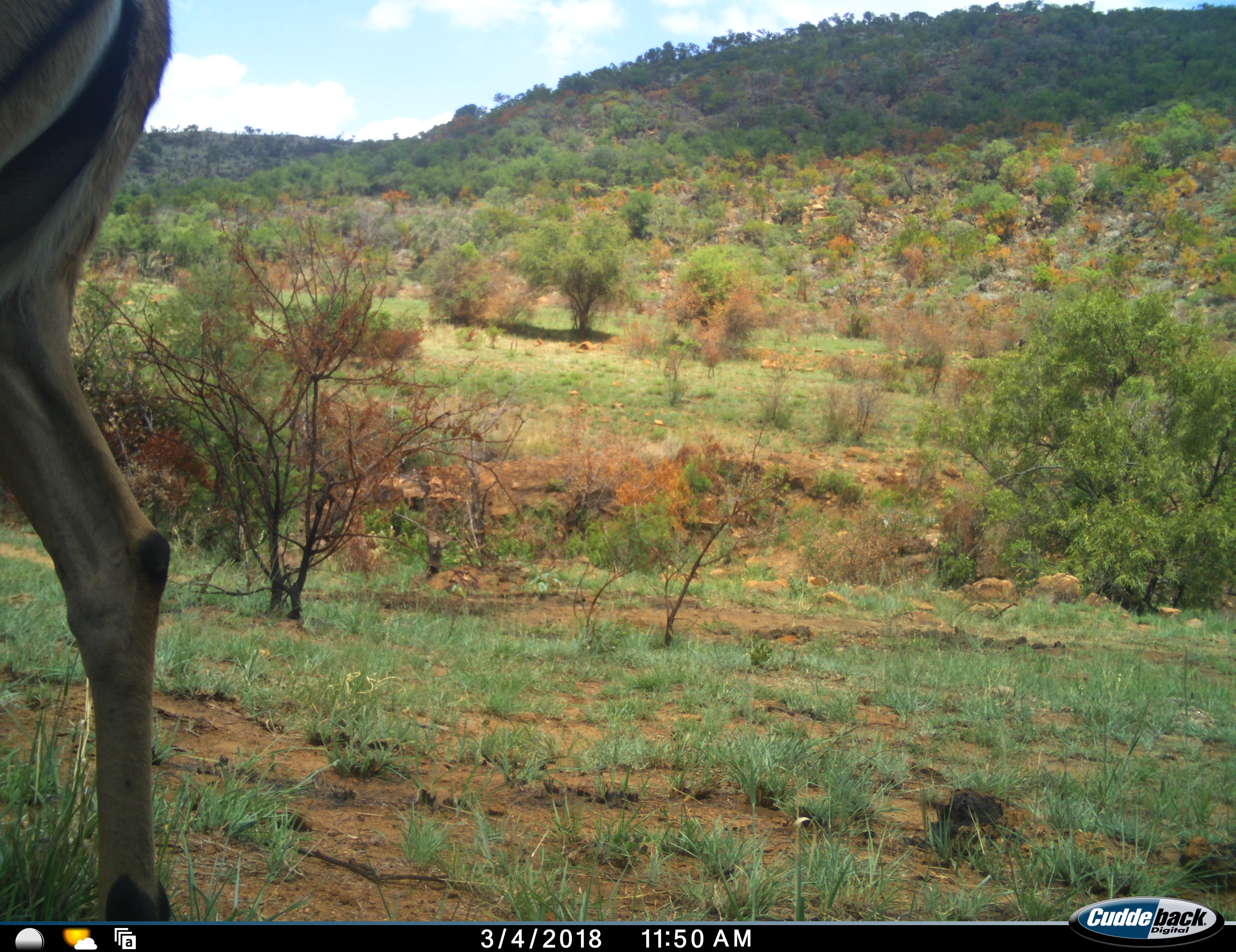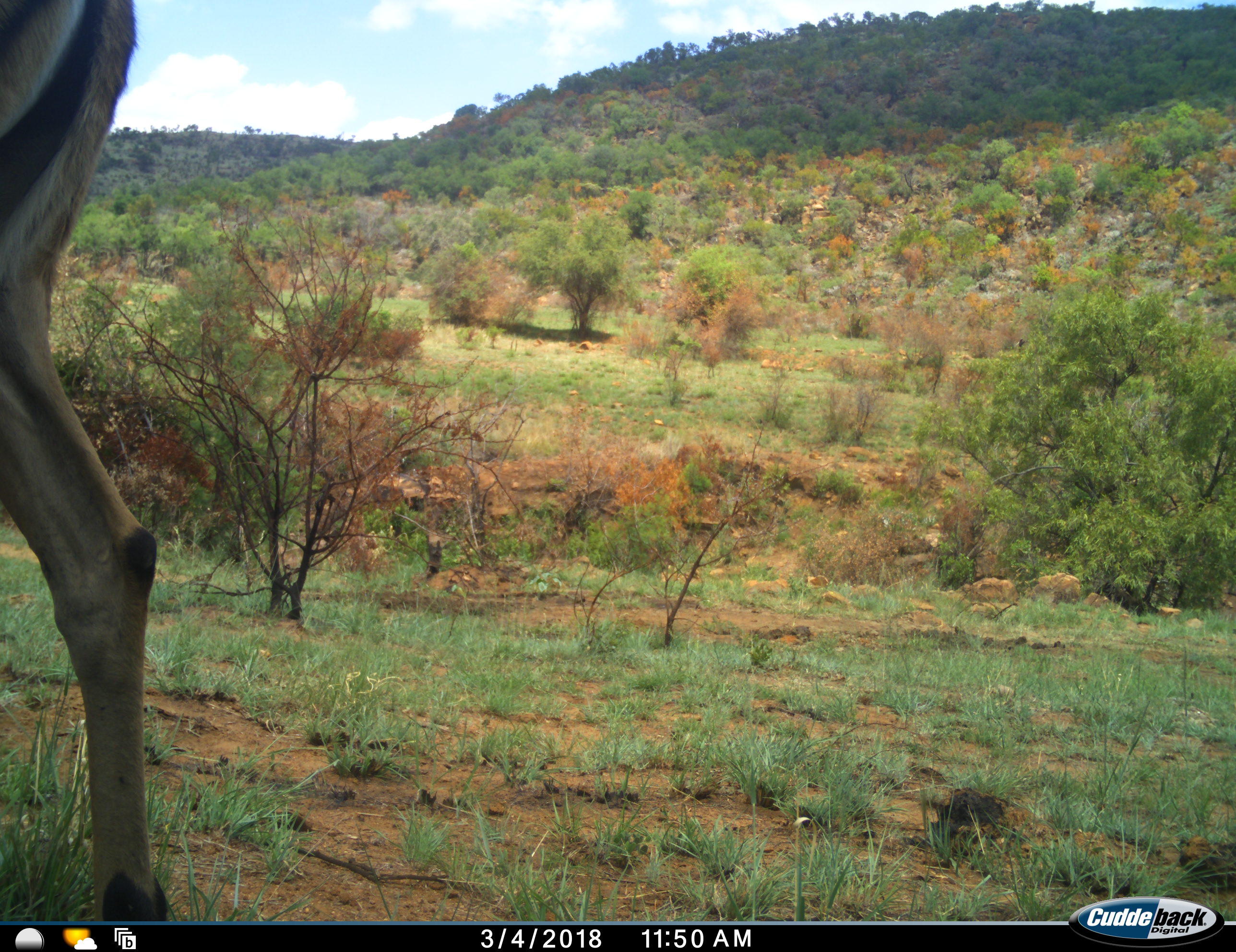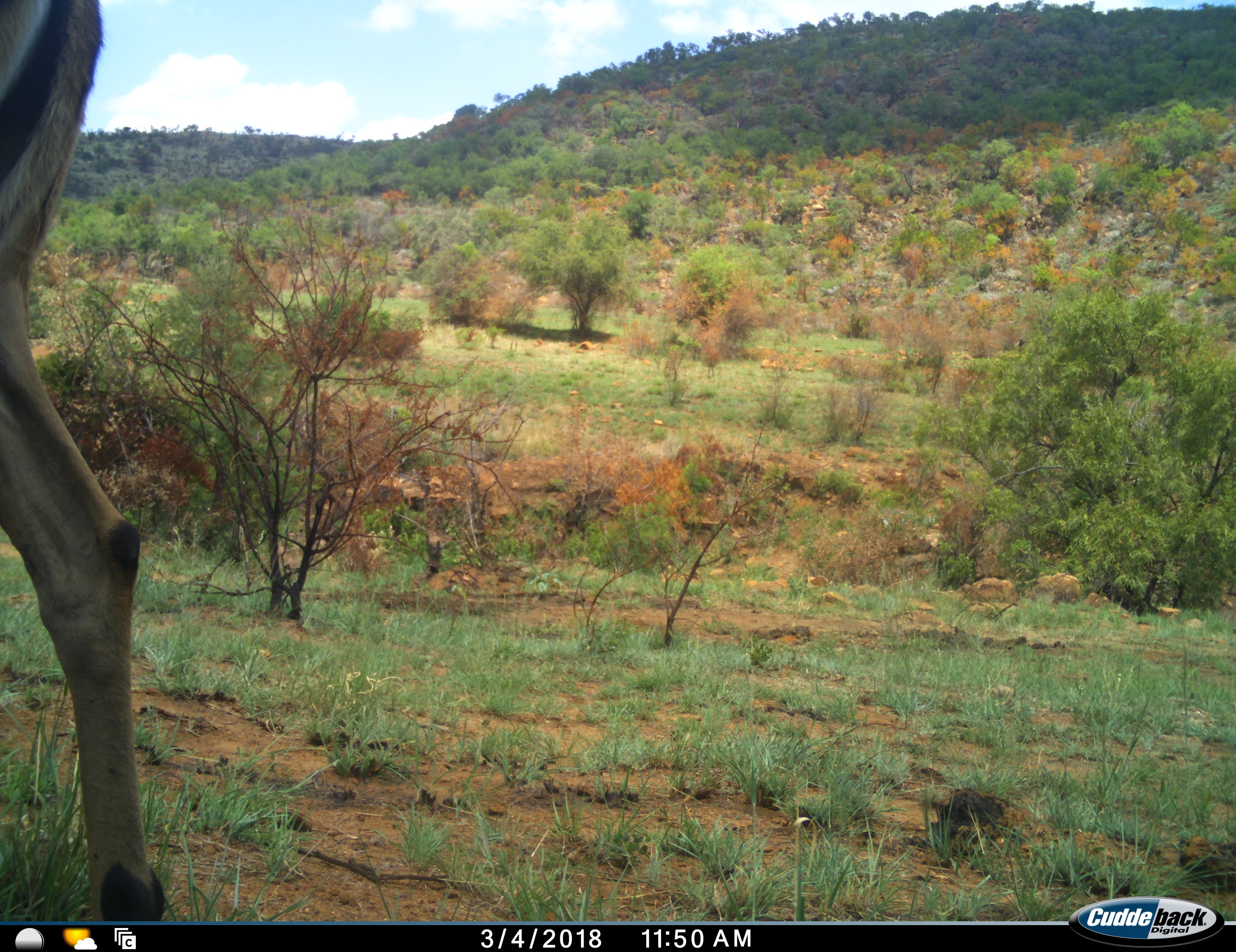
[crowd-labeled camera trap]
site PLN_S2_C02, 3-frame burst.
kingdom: Animalia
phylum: Chordata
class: Mammalia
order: Artiodactyla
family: Bovidae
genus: Aepyceros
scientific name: Aepyceros melampus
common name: impala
Impala (Aepyceros melampus), count 1. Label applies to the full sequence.